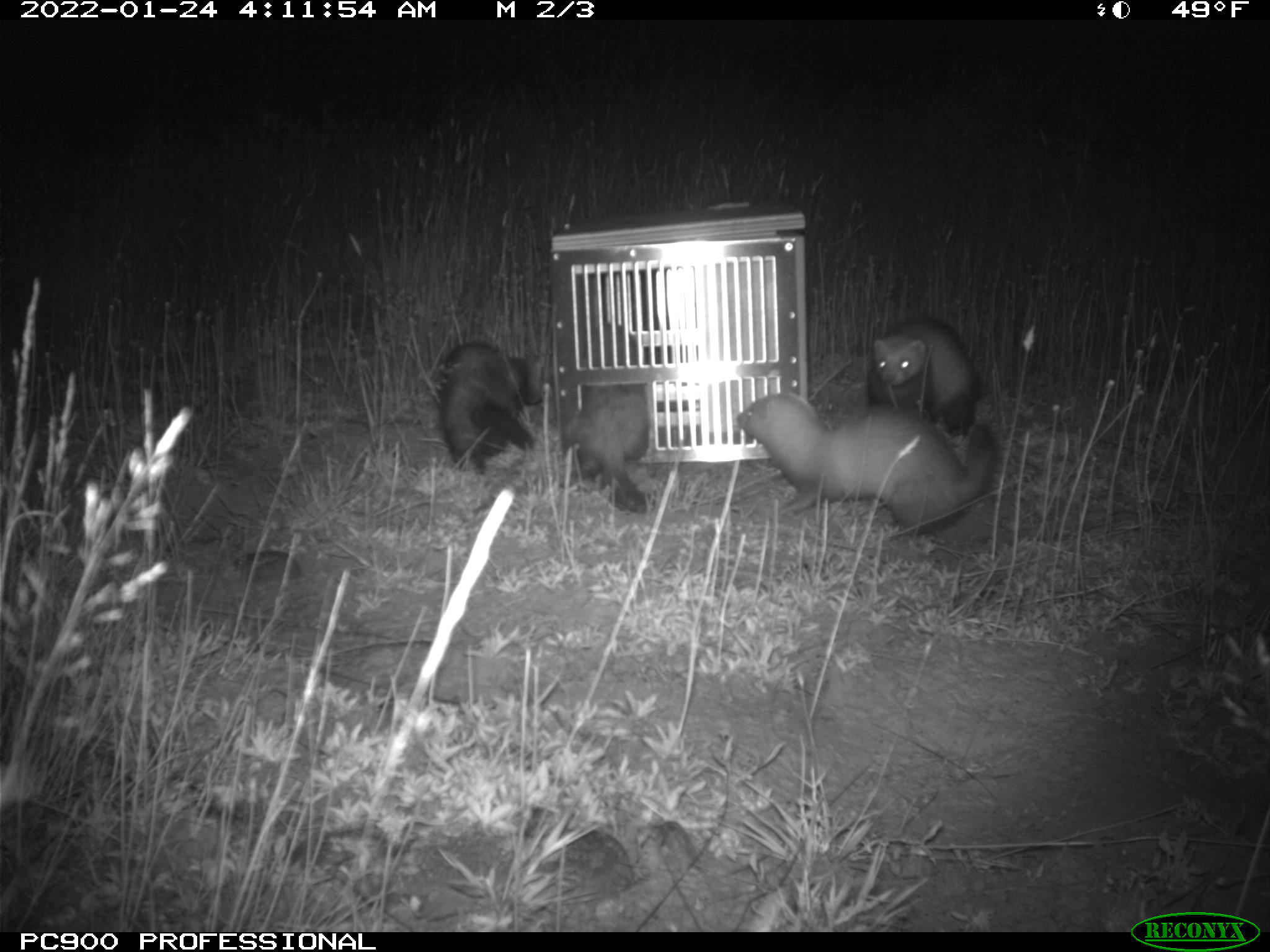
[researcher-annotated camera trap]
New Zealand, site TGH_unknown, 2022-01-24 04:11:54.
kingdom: Animalia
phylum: Chordata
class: Mammalia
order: Carnivora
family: Mustelidae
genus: Mustela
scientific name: Mustela furo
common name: ferret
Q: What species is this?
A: Ferret (Mustela furo).